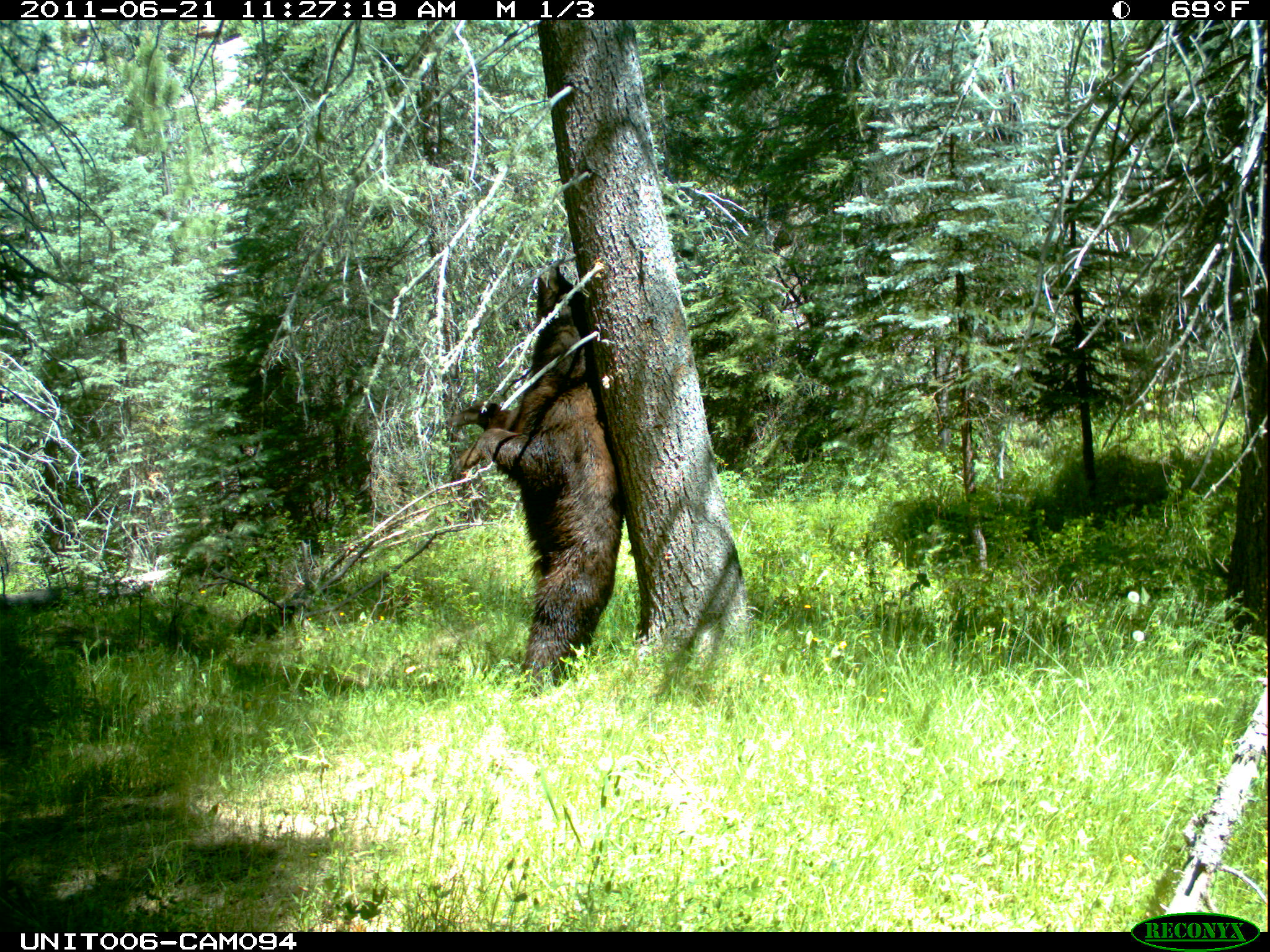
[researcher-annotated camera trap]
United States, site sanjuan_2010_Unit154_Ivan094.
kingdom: Animalia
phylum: Chordata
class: Mammalia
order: Carnivora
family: Ursidae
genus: Ursus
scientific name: Ursus americanus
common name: american black bear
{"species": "Ursus americanus (american black bear)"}